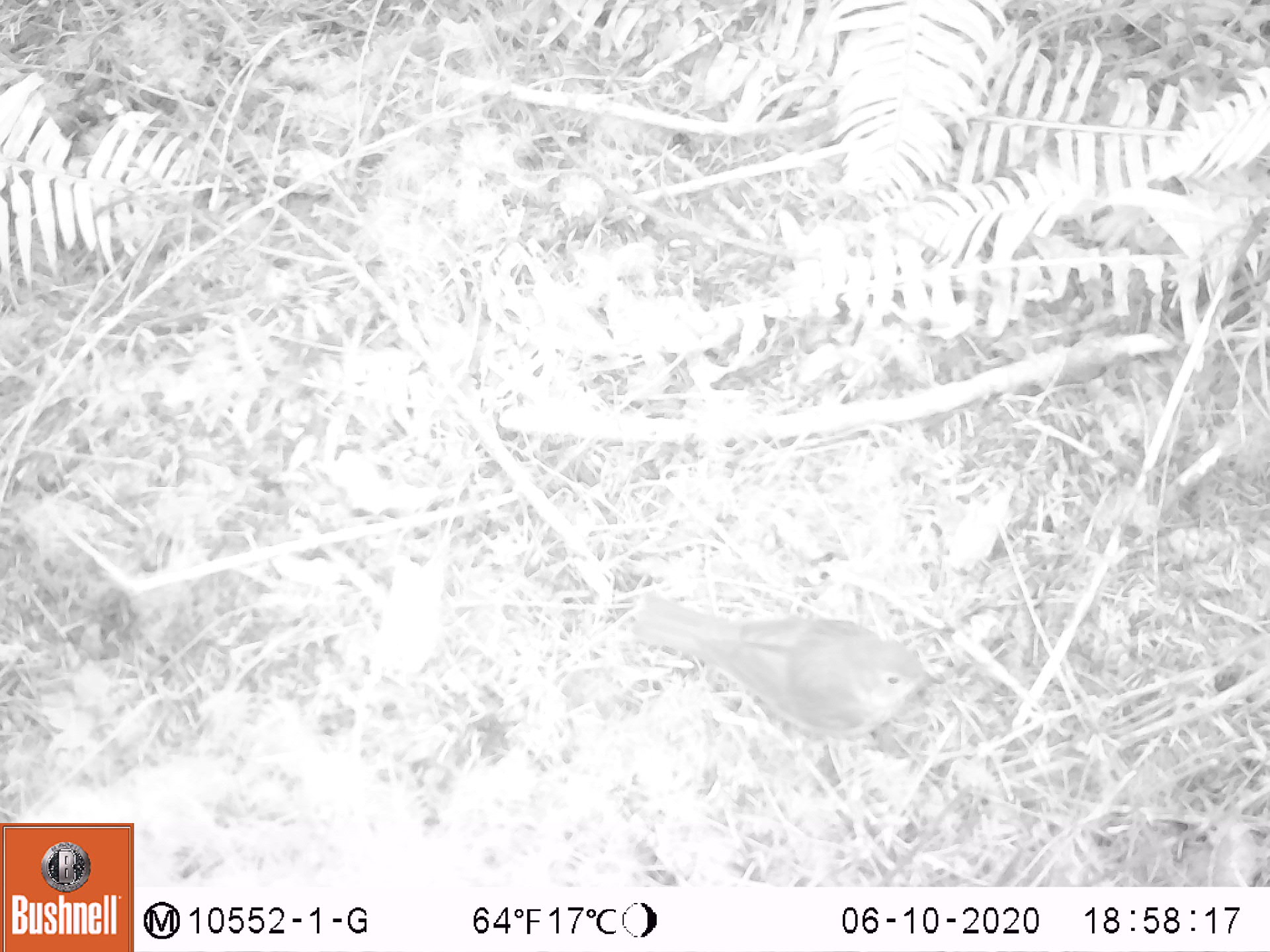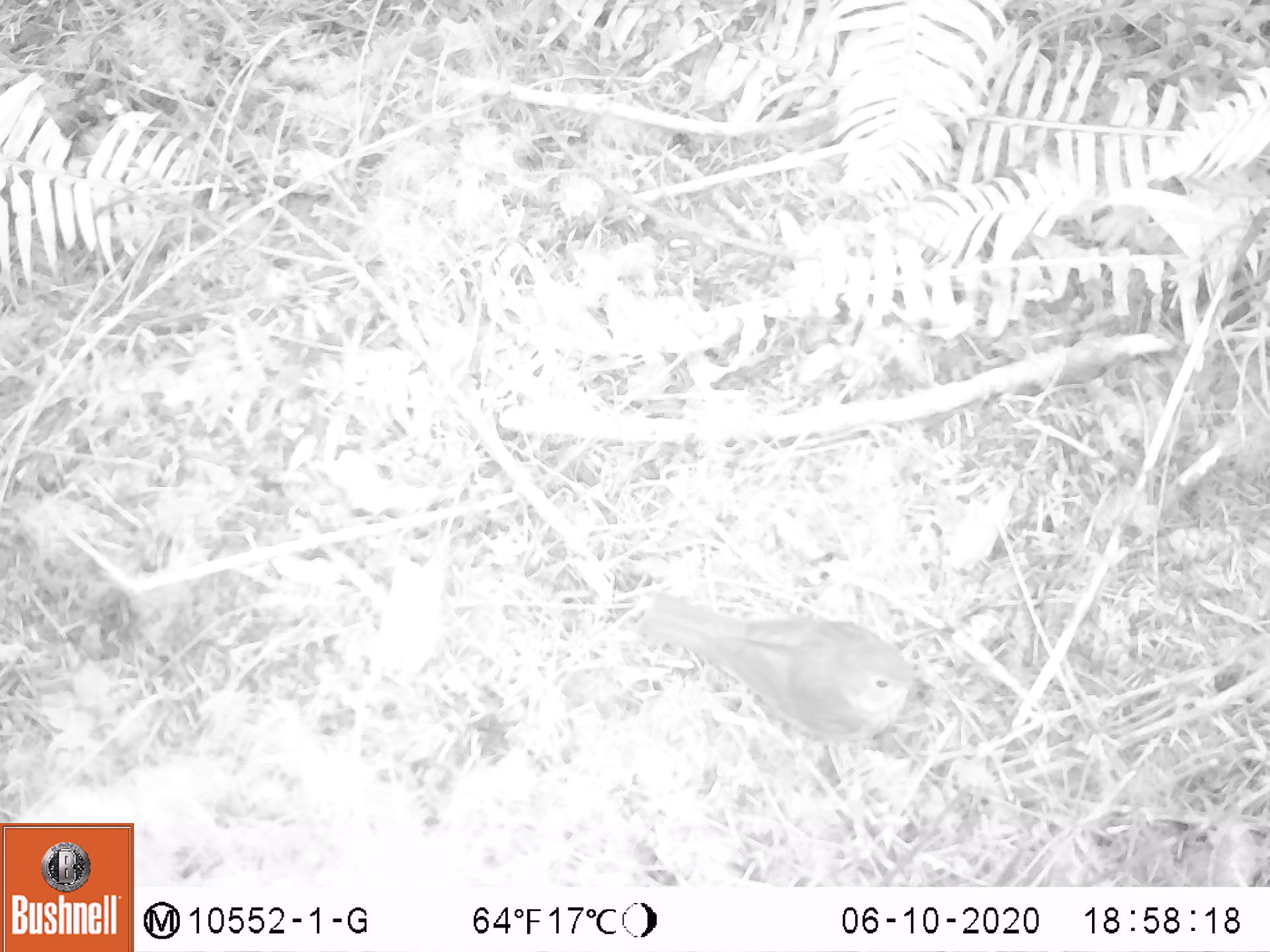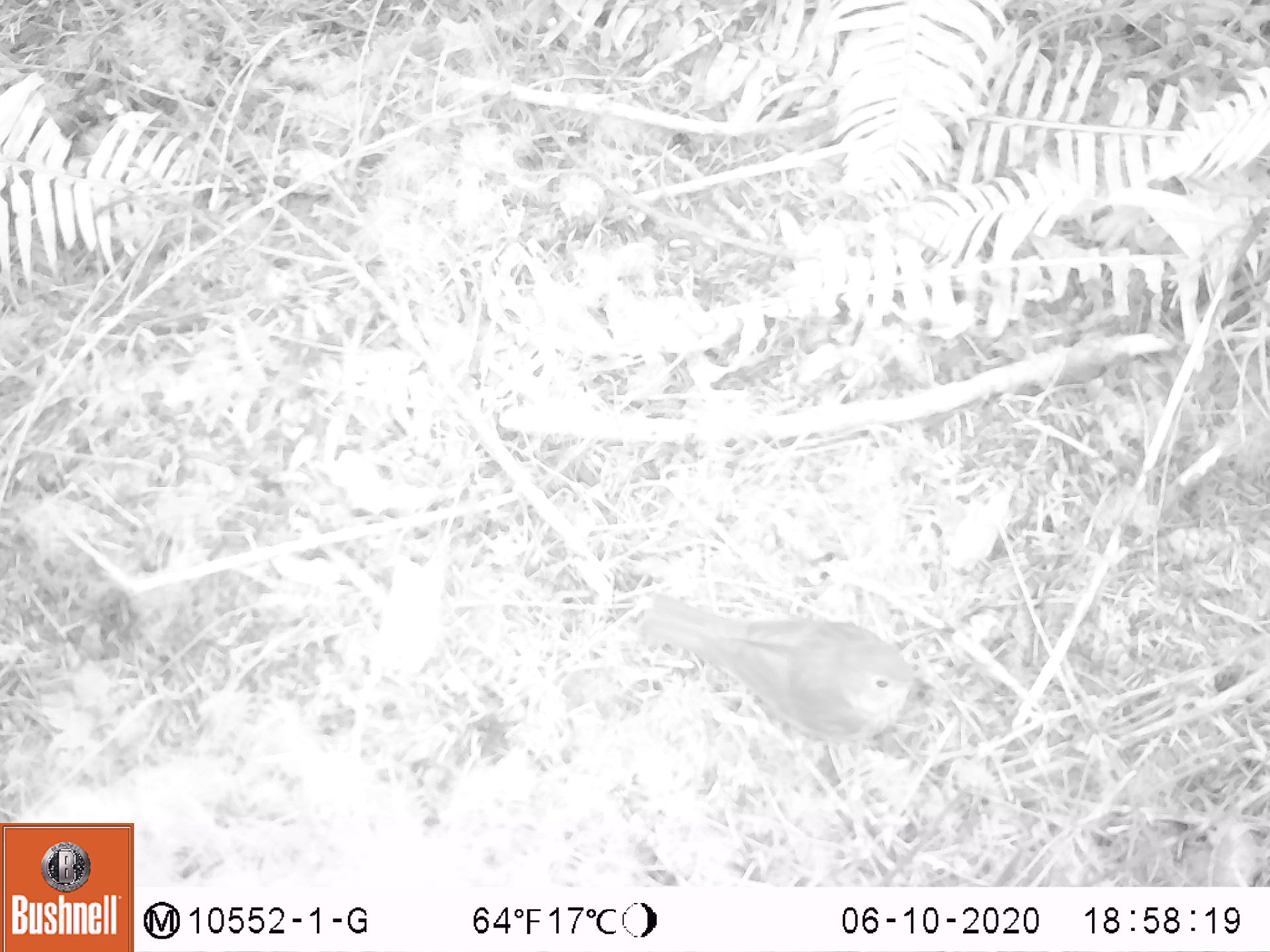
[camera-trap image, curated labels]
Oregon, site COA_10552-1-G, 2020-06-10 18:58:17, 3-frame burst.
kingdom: Animalia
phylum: Chordata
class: Aves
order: Passeriformes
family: Turdidae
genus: Catharus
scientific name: Catharus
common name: brown thrushes and nightingale-thrushes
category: catharus species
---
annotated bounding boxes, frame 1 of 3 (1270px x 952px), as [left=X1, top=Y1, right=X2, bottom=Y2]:
catharus species: [left=627, top=593, right=939, bottom=740]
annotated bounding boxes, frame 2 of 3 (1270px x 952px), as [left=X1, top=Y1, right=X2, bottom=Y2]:
catharus species: [left=639, top=597, right=926, bottom=745]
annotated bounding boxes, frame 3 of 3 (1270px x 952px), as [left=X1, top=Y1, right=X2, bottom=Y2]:
catharus species: [left=636, top=592, right=926, bottom=745]